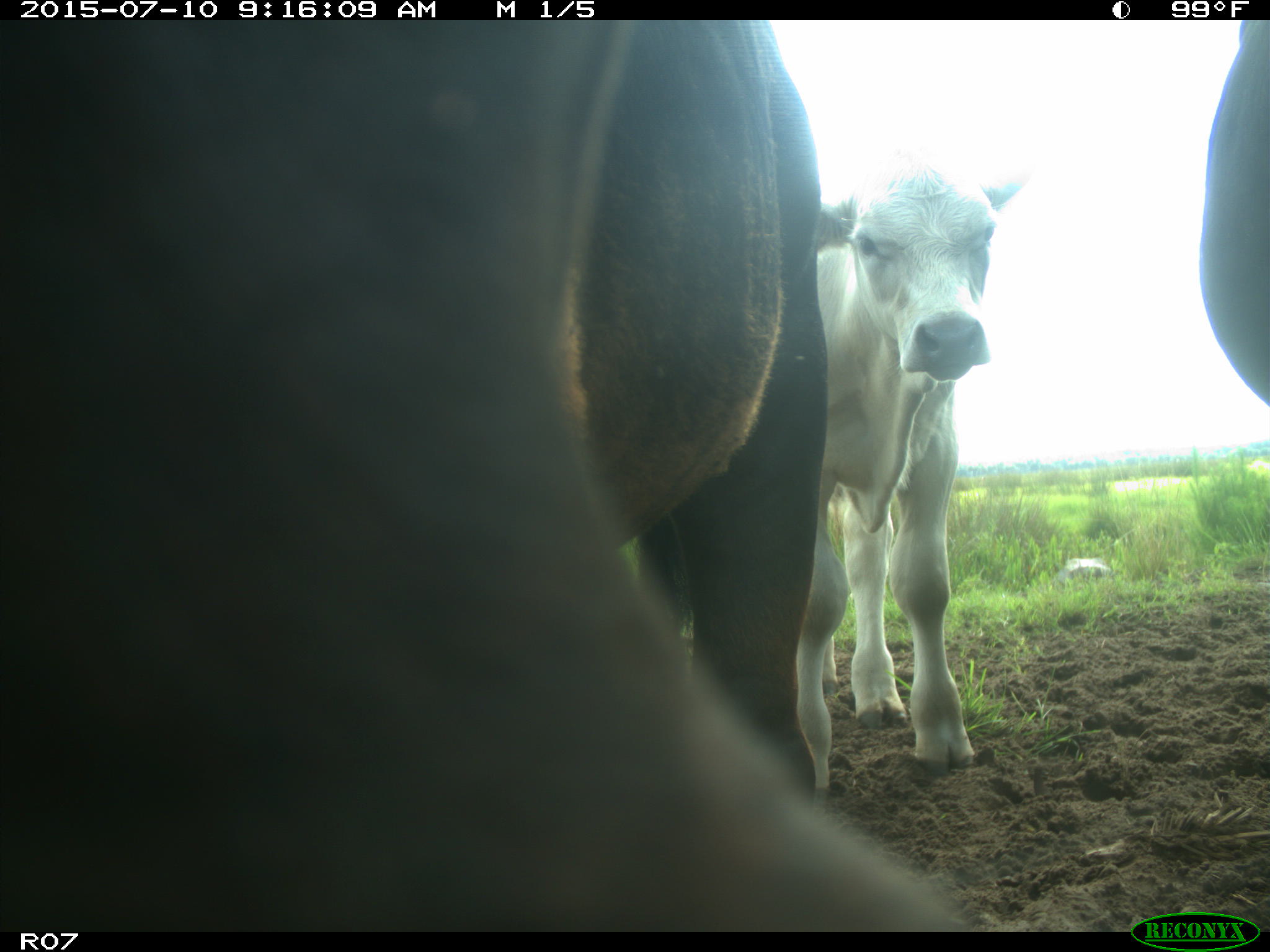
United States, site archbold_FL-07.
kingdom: Animalia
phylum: Chordata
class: Mammalia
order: Artiodactyla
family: Bovidae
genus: Bos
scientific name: Bos taurus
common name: domestic cow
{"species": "Bos taurus (domestic cow)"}